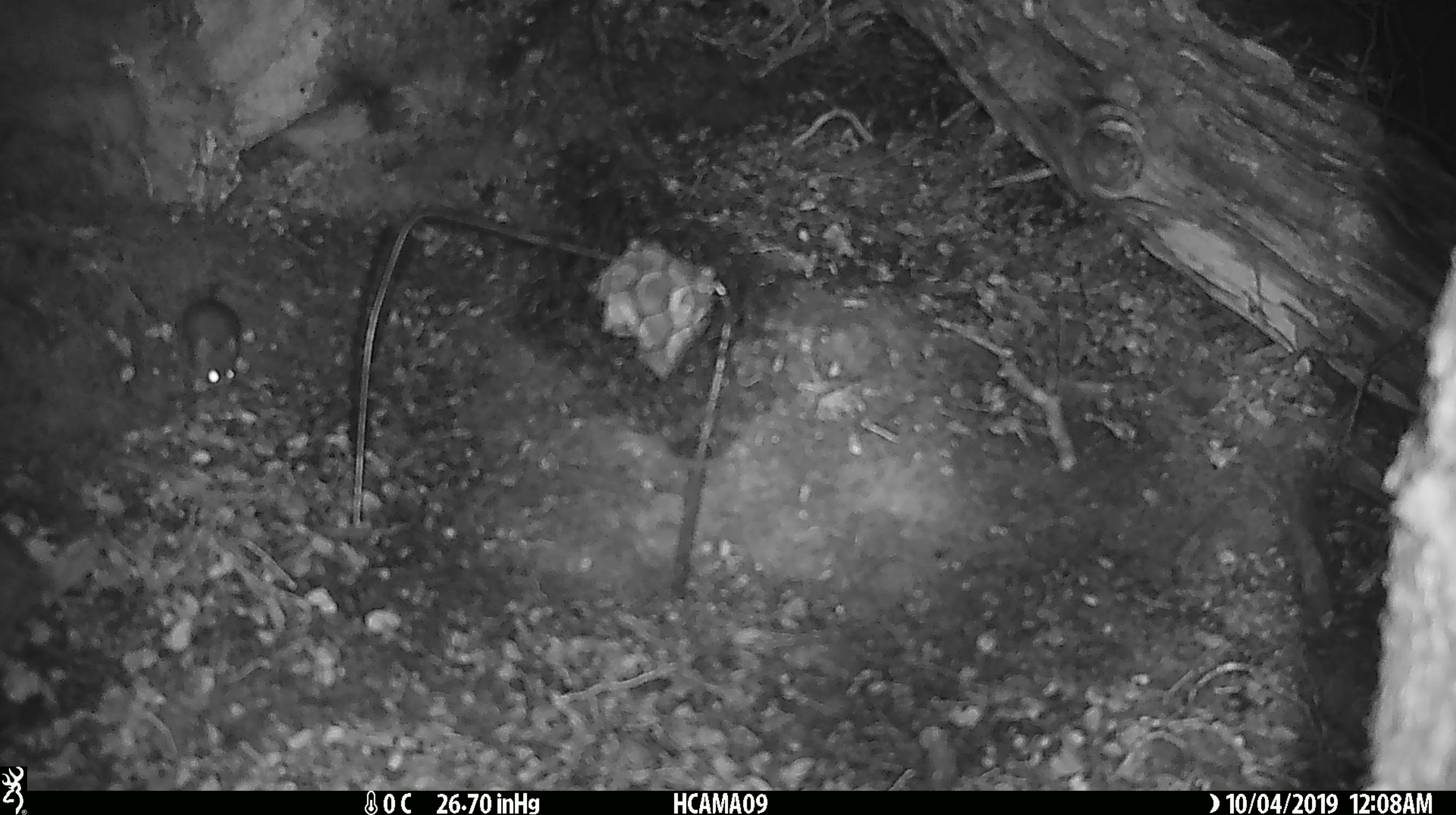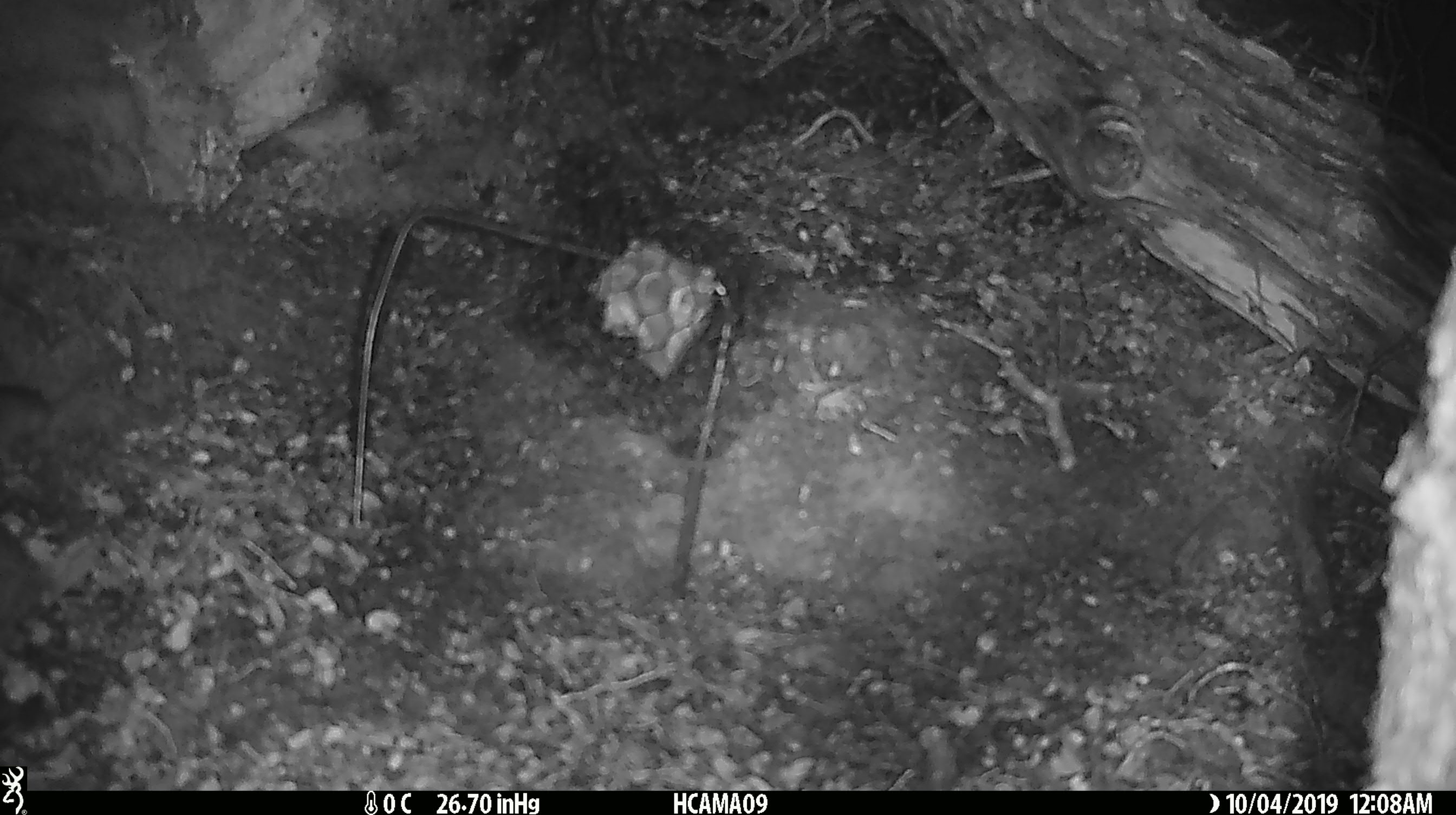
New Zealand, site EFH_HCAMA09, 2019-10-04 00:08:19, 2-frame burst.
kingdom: Animalia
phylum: Chordata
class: Mammalia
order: Rodentia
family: Muridae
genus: Mus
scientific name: Mus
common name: mouse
Mouse (Mus).